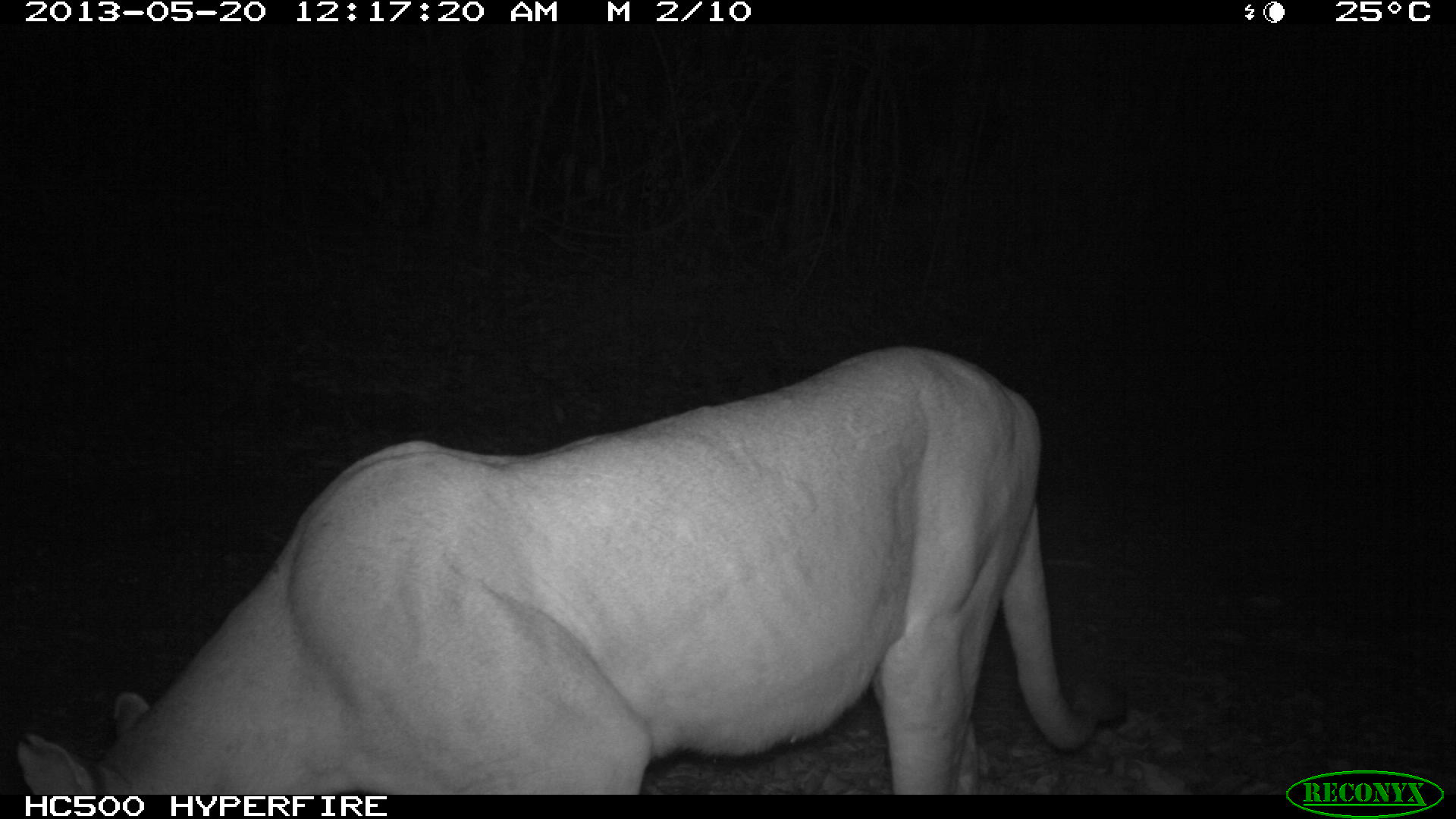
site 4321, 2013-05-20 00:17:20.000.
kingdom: Animalia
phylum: Chordata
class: Mammalia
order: Carnivora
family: Felidae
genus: Puma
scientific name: Puma concolor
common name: mountain lion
Puma concolor (mountain lion), count 1, sex male.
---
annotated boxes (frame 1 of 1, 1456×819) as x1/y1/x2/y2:
puma concolor: 17/343/1130/792